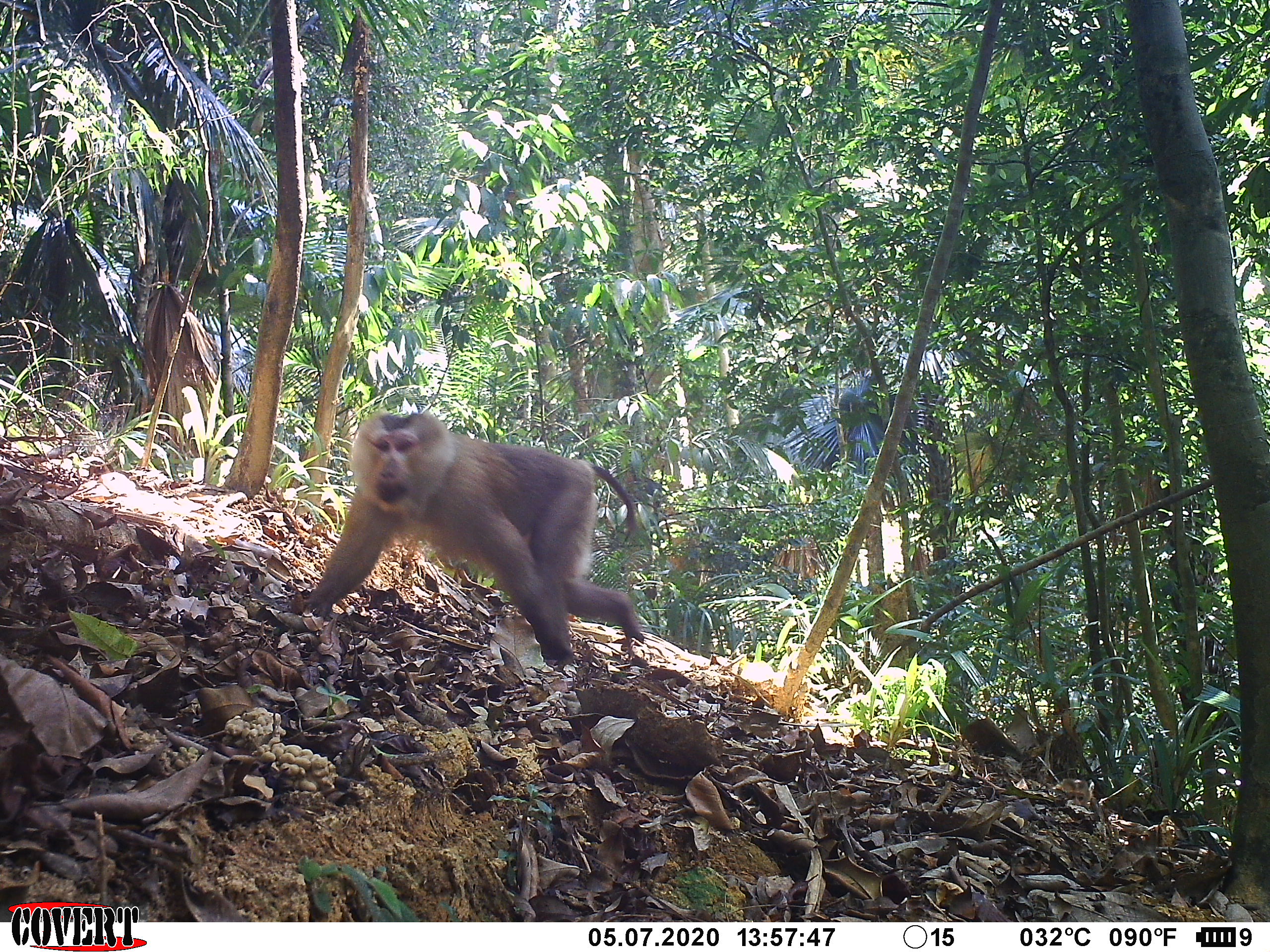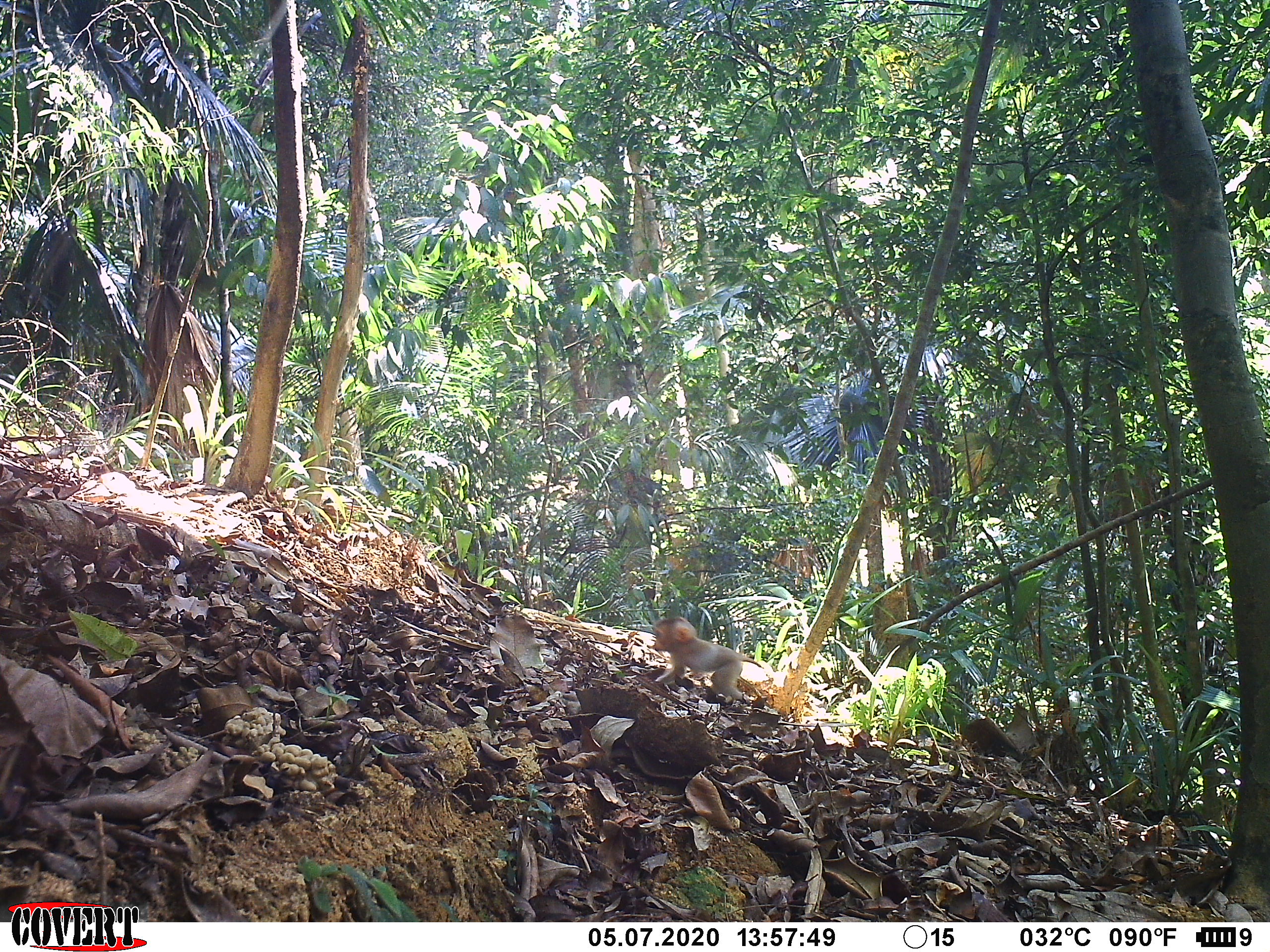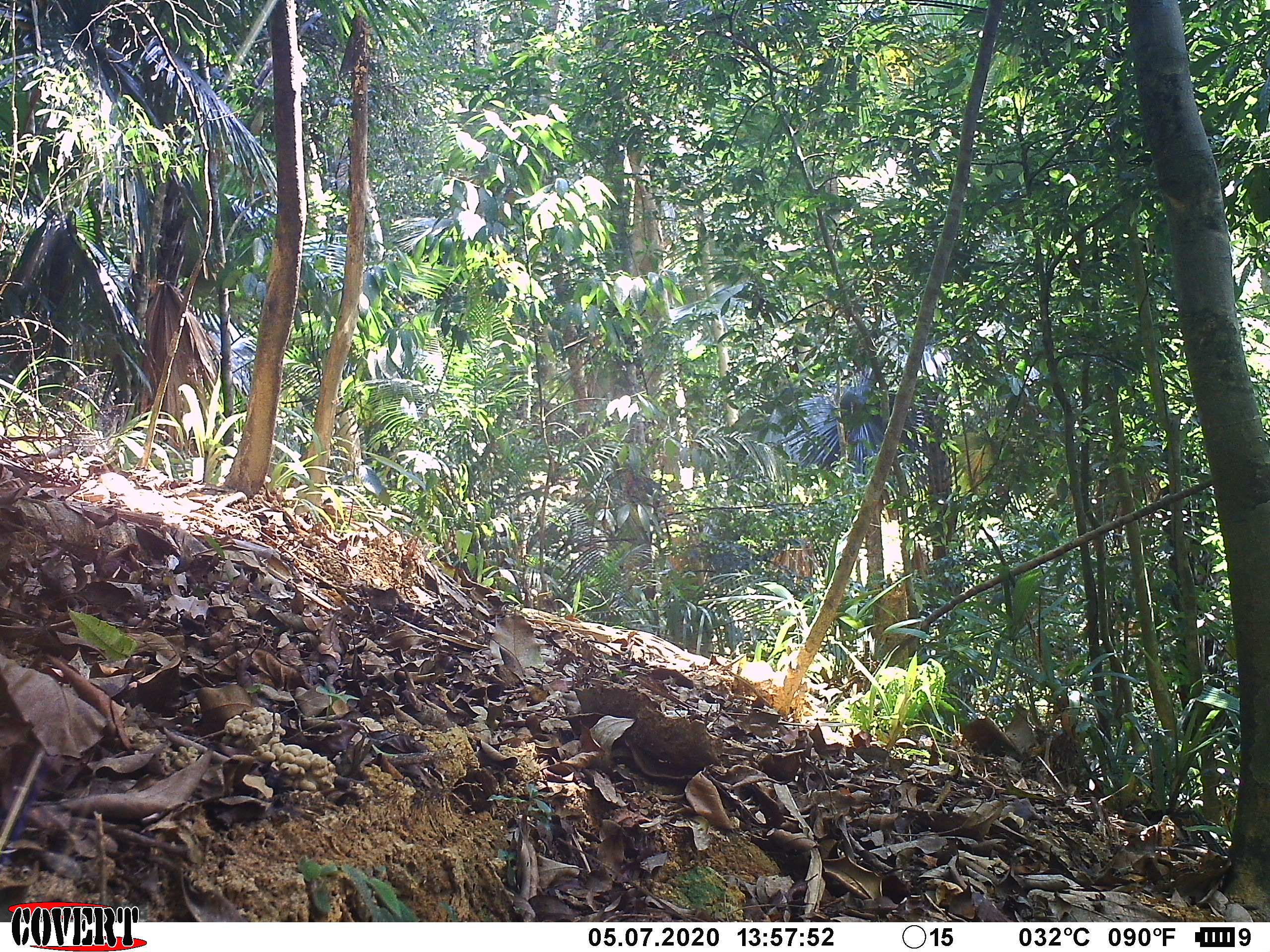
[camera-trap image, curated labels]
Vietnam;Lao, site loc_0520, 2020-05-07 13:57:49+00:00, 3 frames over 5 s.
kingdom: Animalia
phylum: Chordata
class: Mammalia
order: Primates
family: Cercopithecidae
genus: Macaca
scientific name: Macaca nemestrina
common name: pig-tailed macaque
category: pig tailed macaque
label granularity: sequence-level